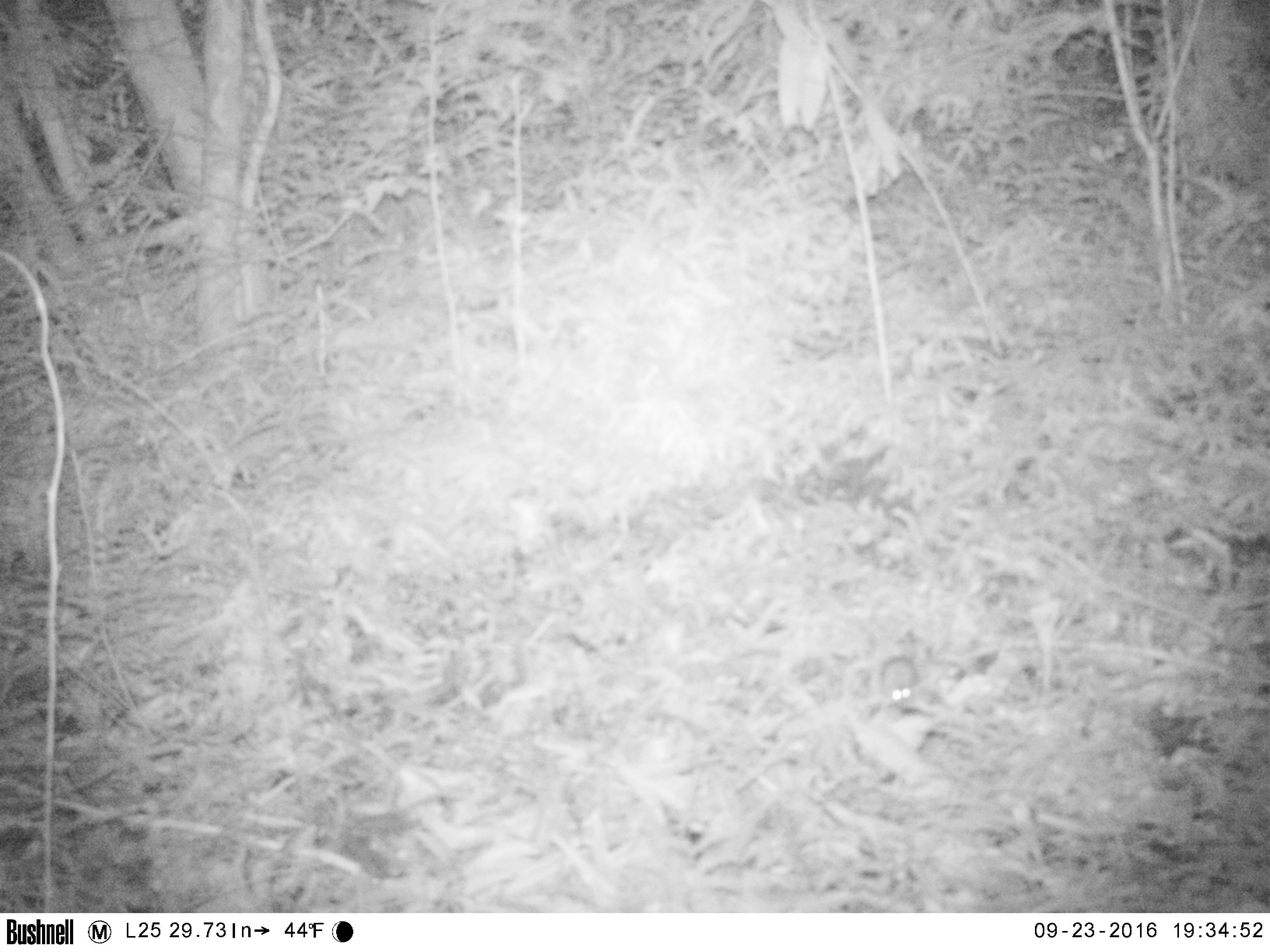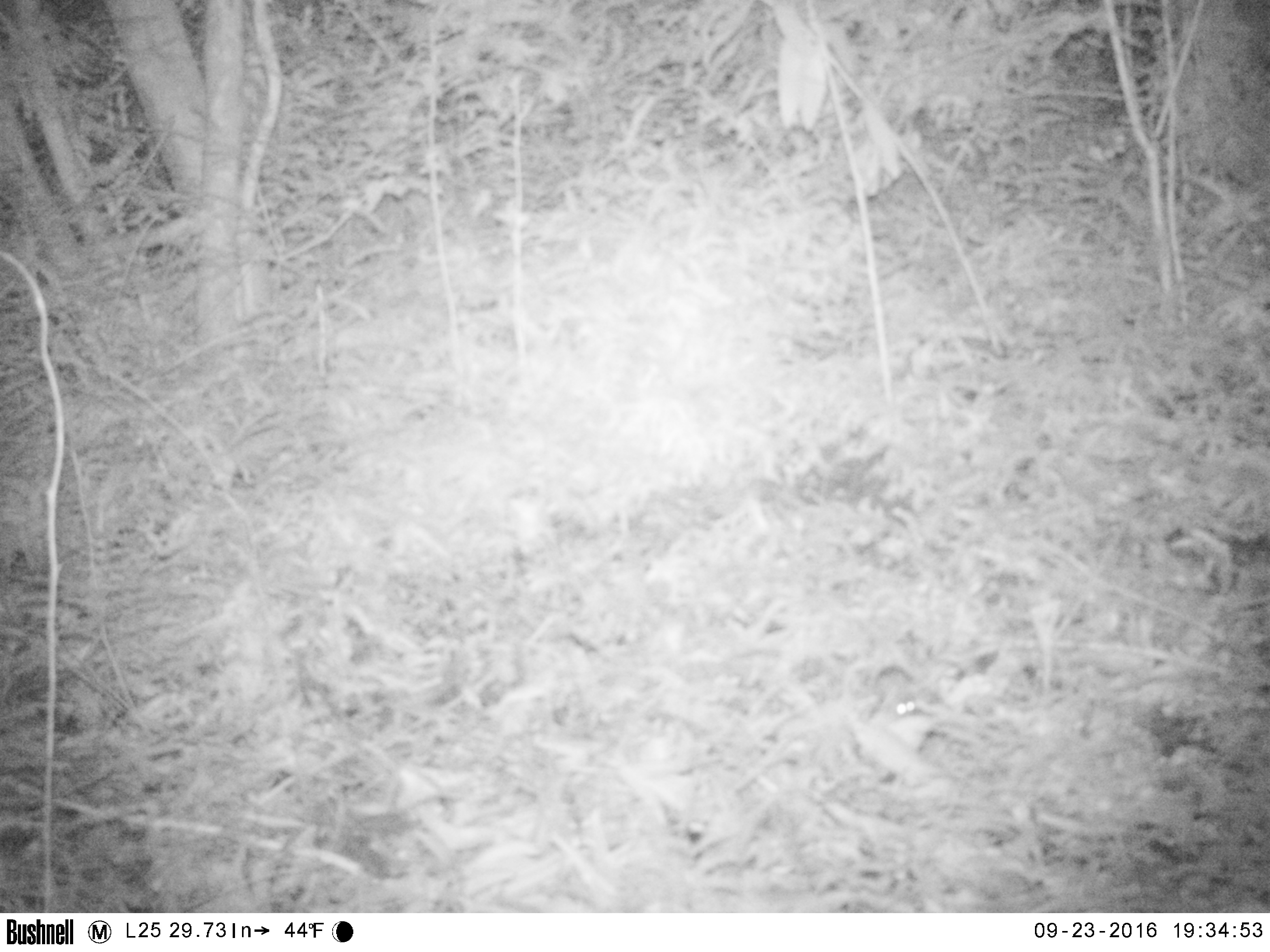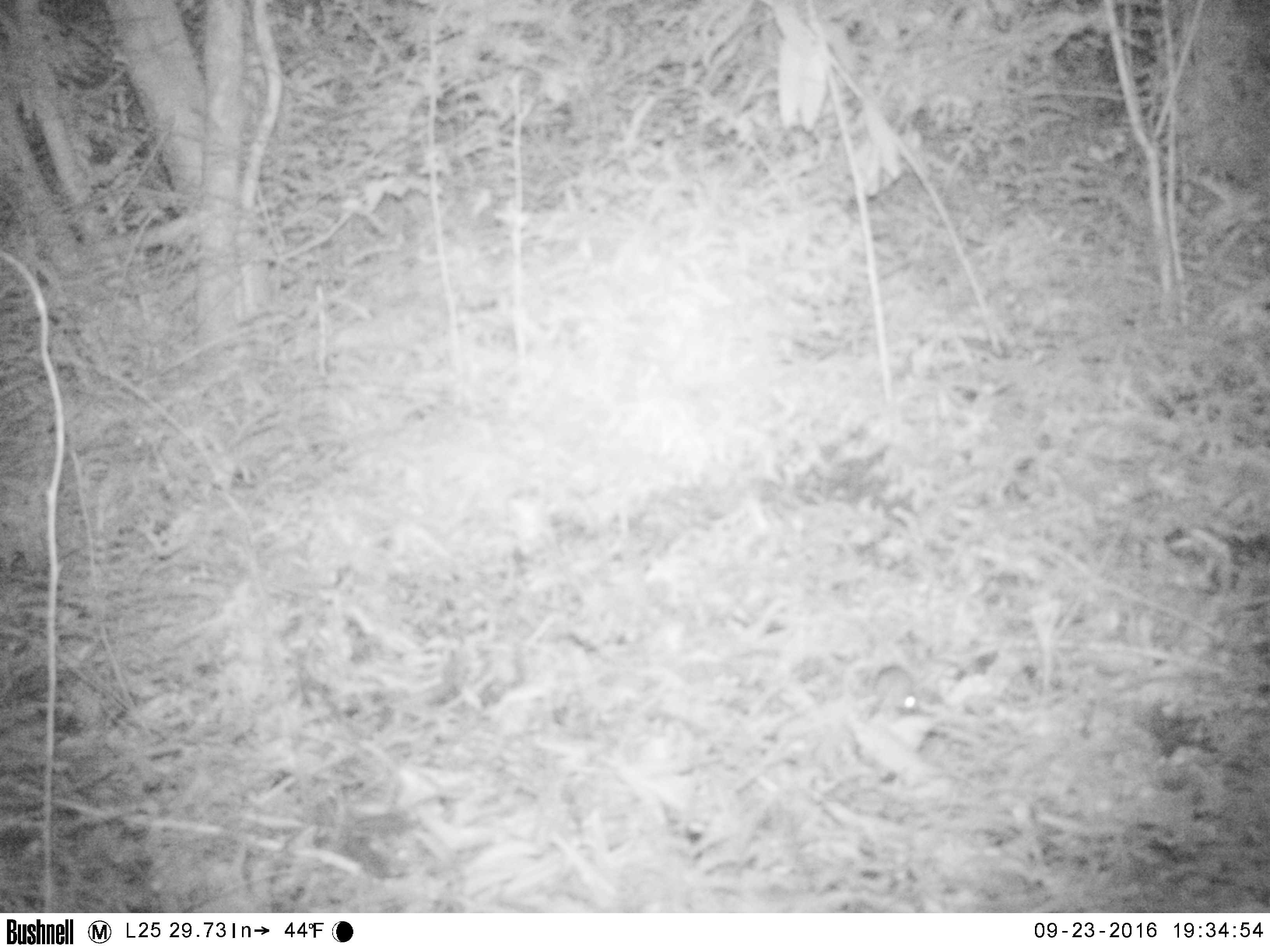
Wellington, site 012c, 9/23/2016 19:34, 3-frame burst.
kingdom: Animalia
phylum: Chordata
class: Mammalia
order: Rodentia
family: Muridae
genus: Mus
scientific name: Mus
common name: mouse